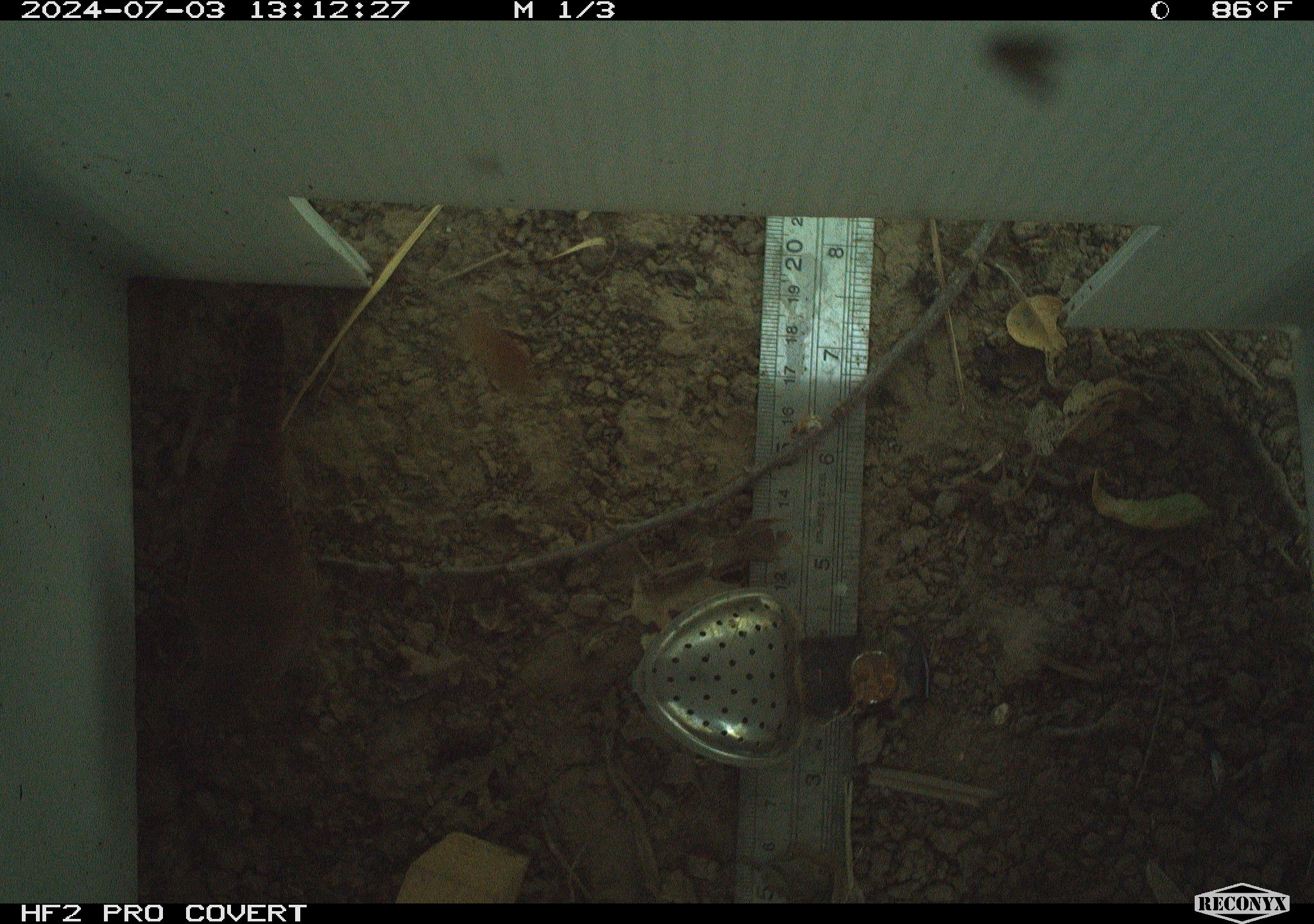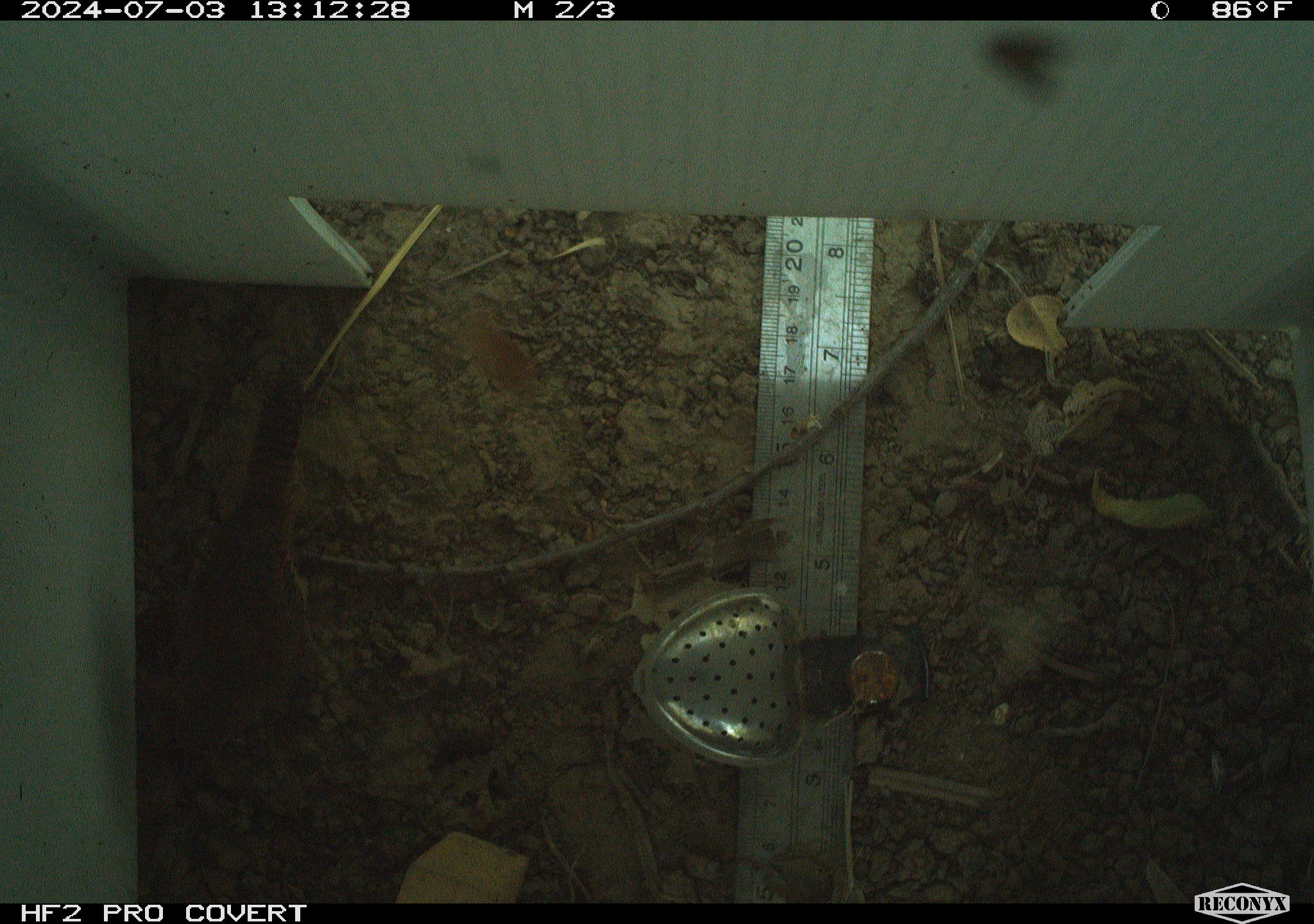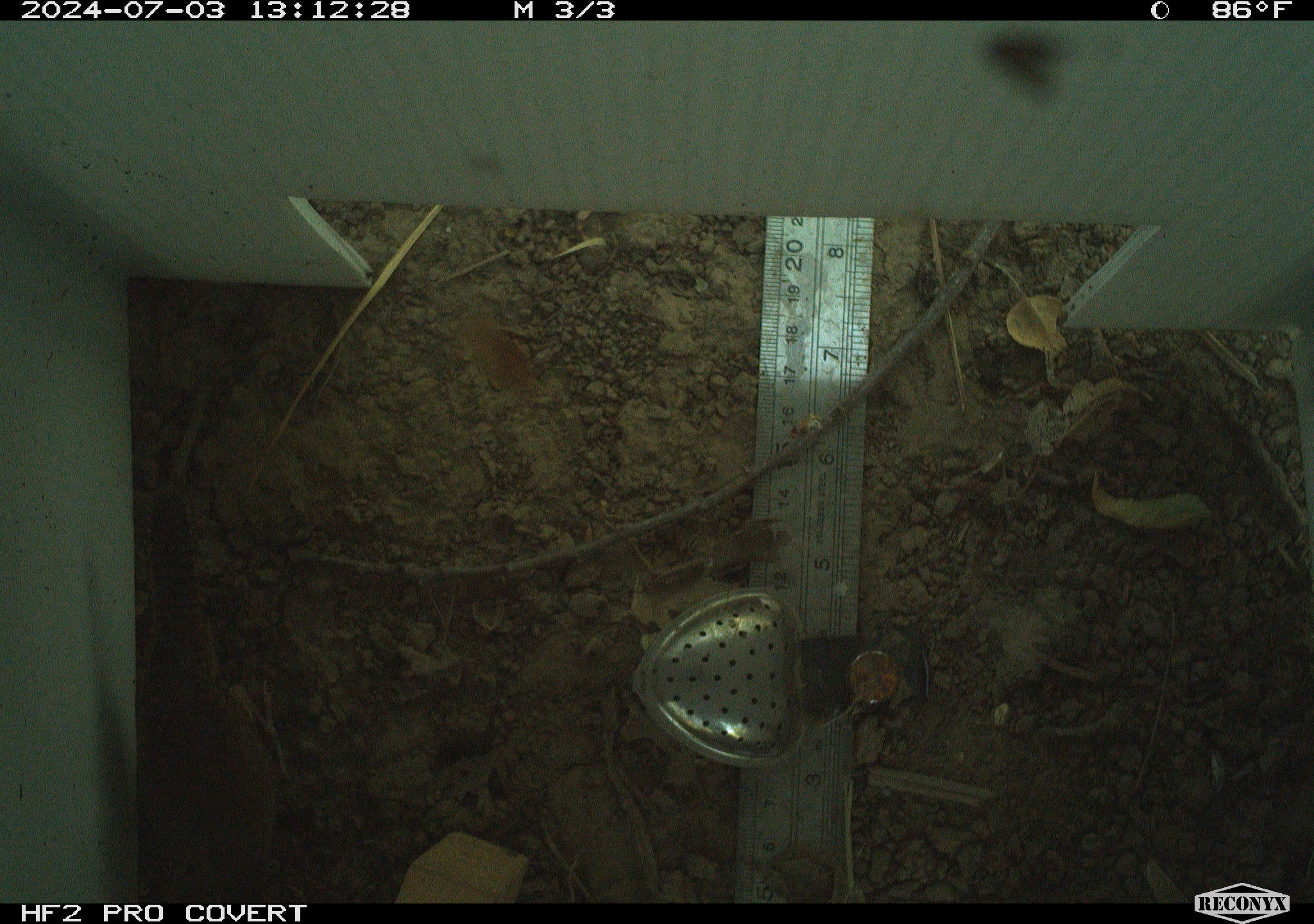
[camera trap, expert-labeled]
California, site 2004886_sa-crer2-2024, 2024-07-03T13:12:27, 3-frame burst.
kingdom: Animalia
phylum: Chordata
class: Aves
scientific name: Aves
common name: bird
Bird (Aves).